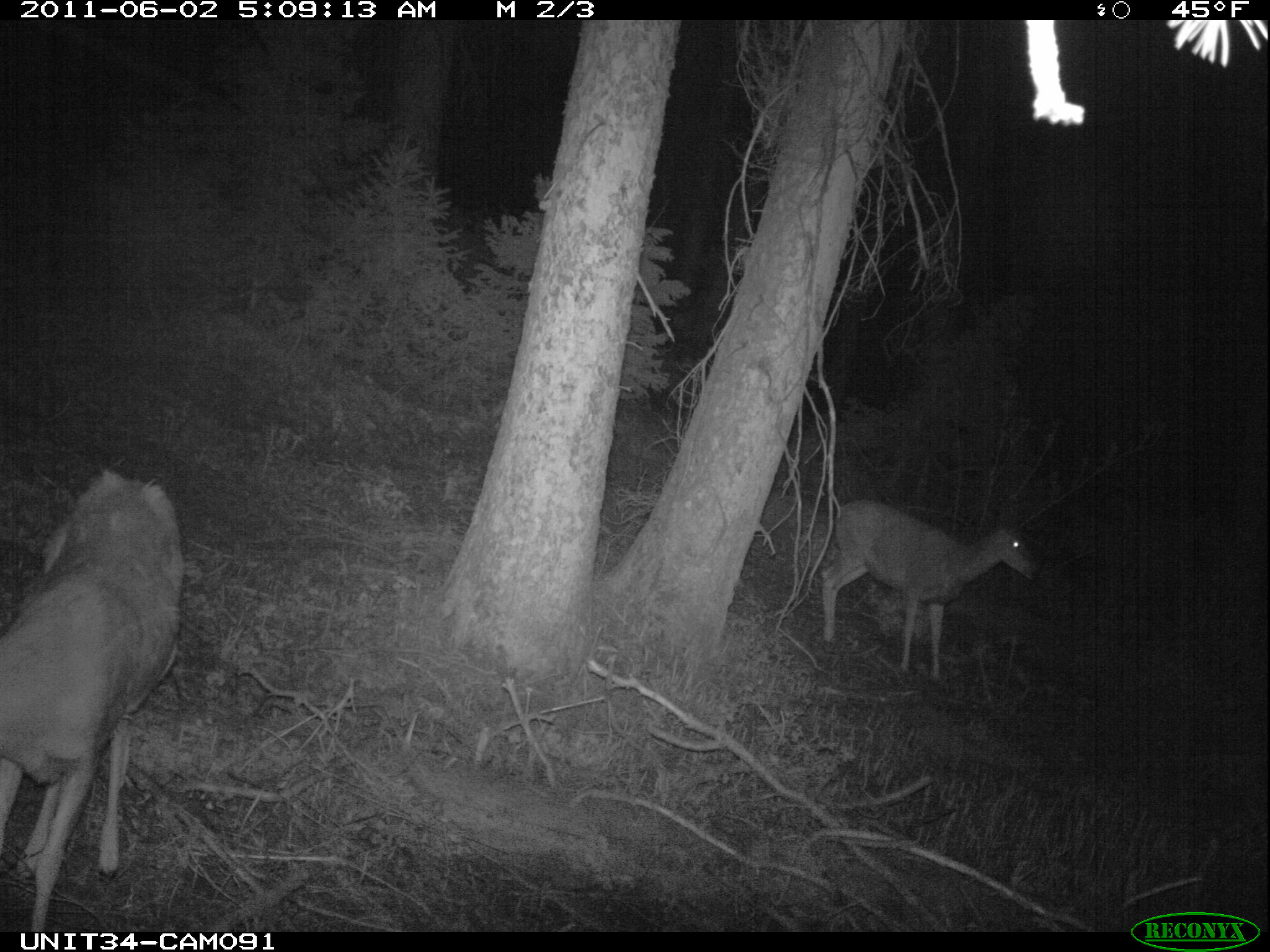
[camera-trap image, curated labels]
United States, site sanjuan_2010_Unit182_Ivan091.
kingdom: Animalia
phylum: Chordata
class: Mammalia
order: Artiodactyla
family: Cervidae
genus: Odocoileus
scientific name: Odocoileus hemionus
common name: mule deer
Odocoileus hemionus (mule deer).